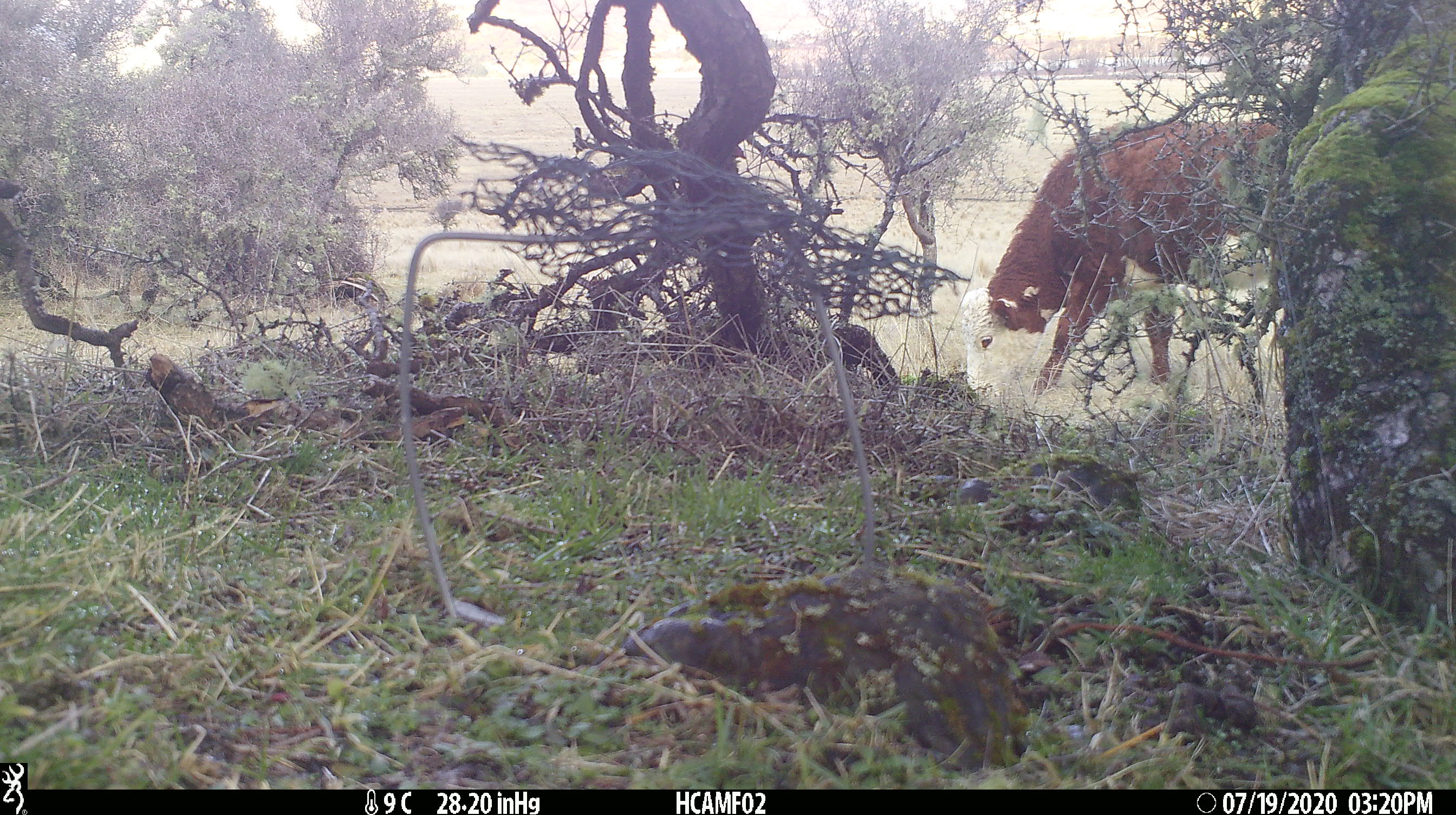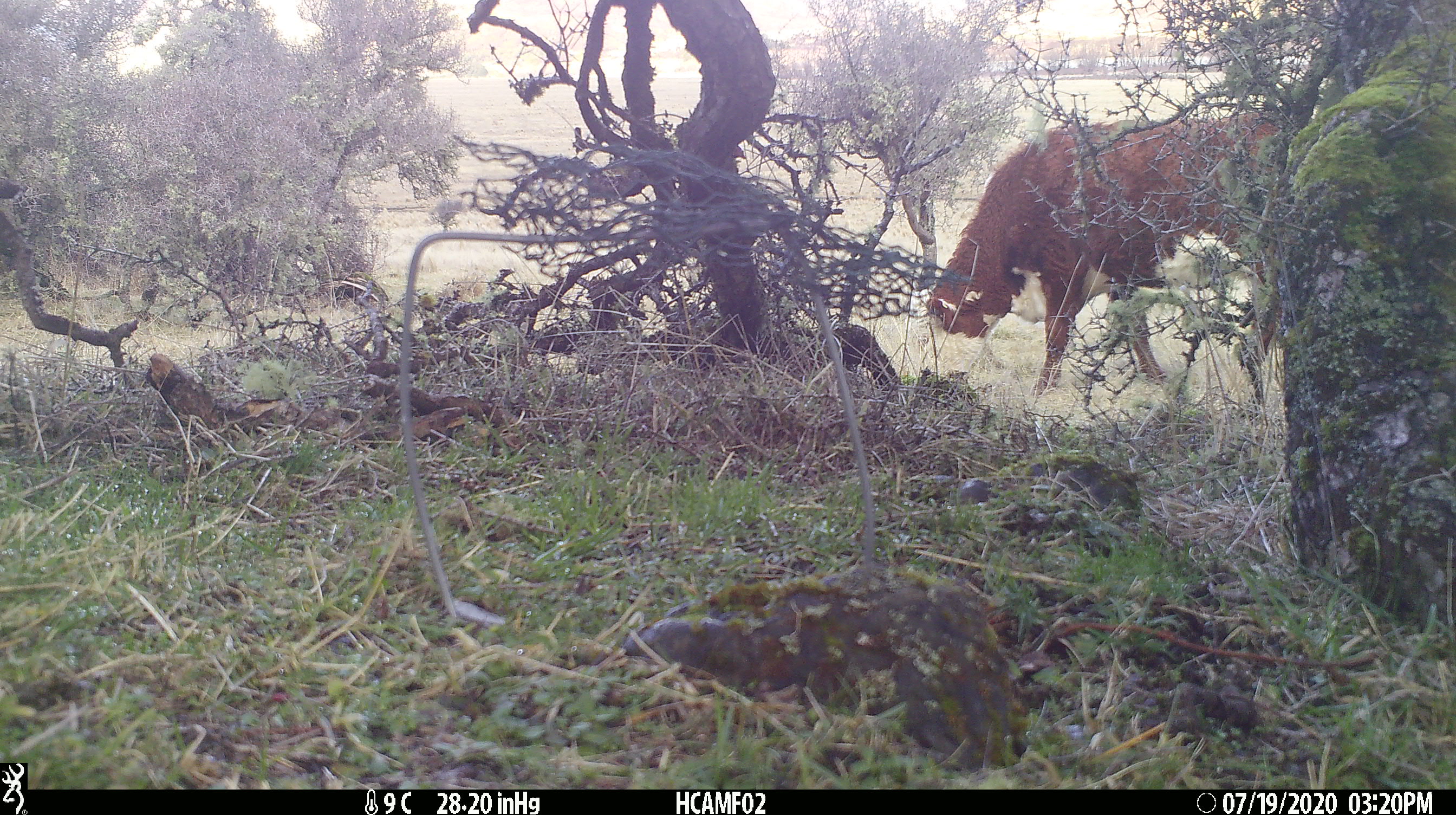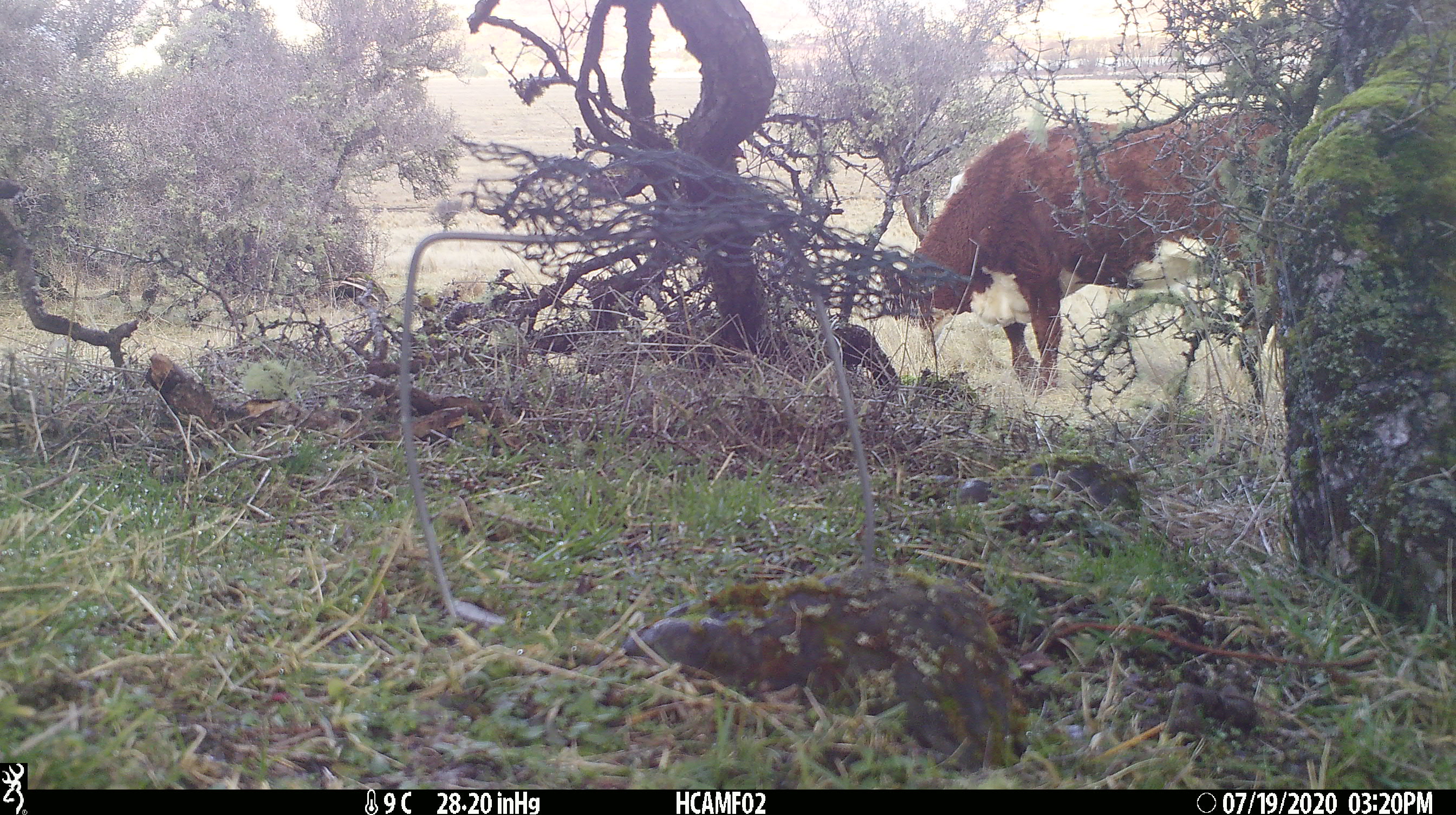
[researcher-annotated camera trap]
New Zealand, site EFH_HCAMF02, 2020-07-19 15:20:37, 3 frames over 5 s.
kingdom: Animalia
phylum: Chordata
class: Mammalia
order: Artiodactyla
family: Bovidae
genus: Bos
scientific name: Bos taurus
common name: domestic cow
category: cow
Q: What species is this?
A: Cow (domestic cow) (Bos taurus).